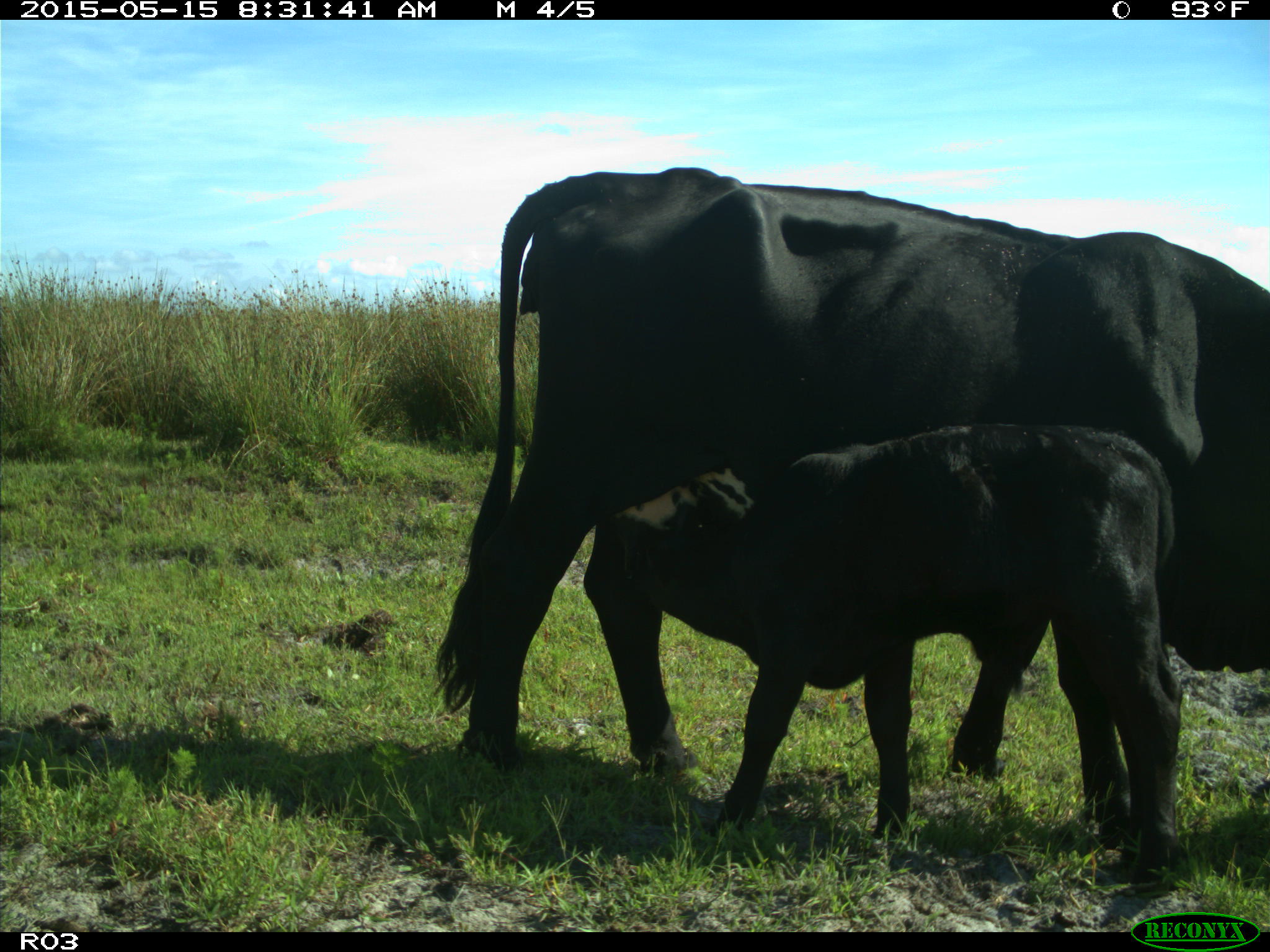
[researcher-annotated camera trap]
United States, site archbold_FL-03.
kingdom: Animalia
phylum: Chordata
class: Mammalia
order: Artiodactyla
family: Bovidae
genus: Bos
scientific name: Bos taurus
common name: domestic cow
Bos taurus (domestic cow).